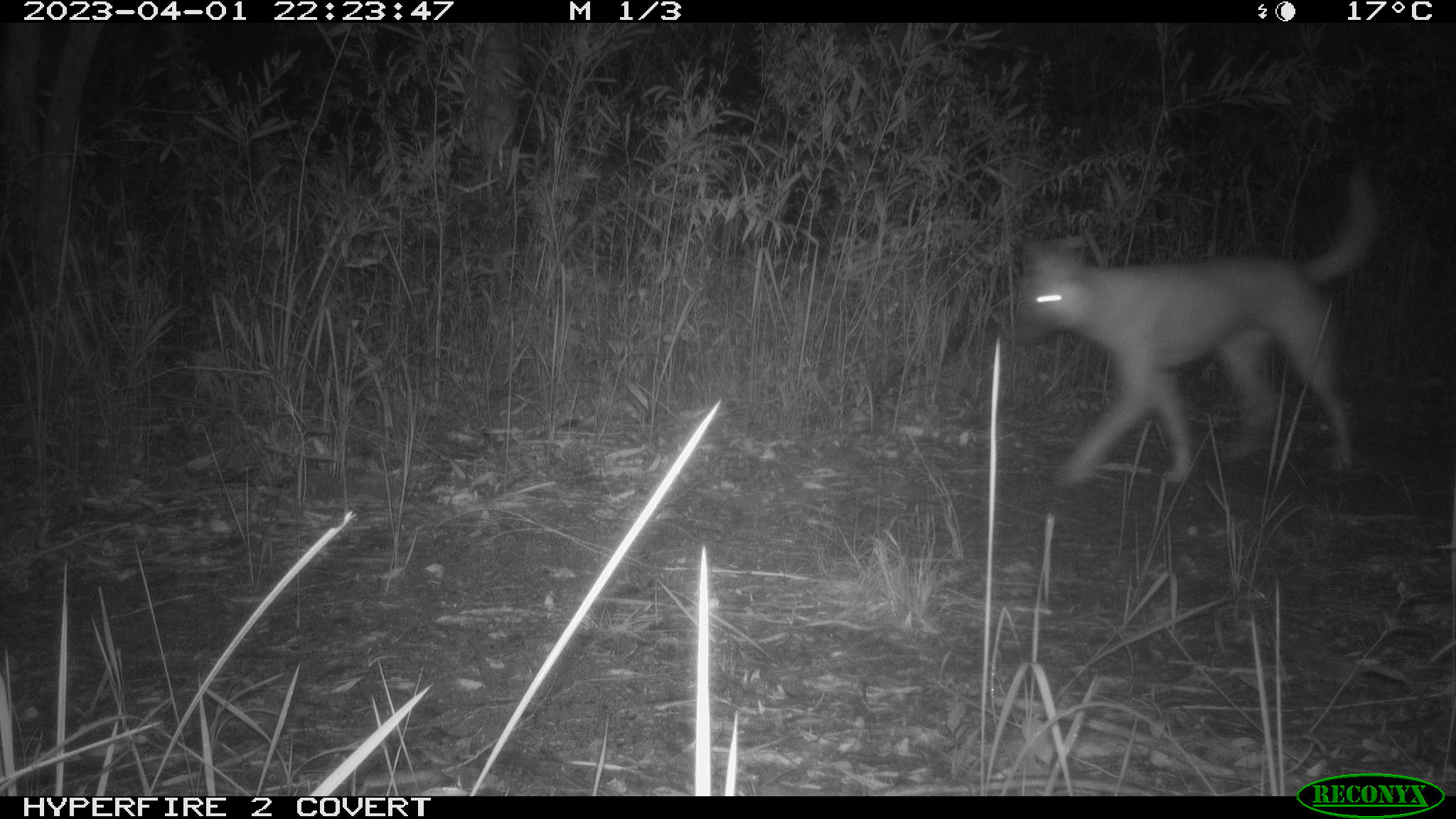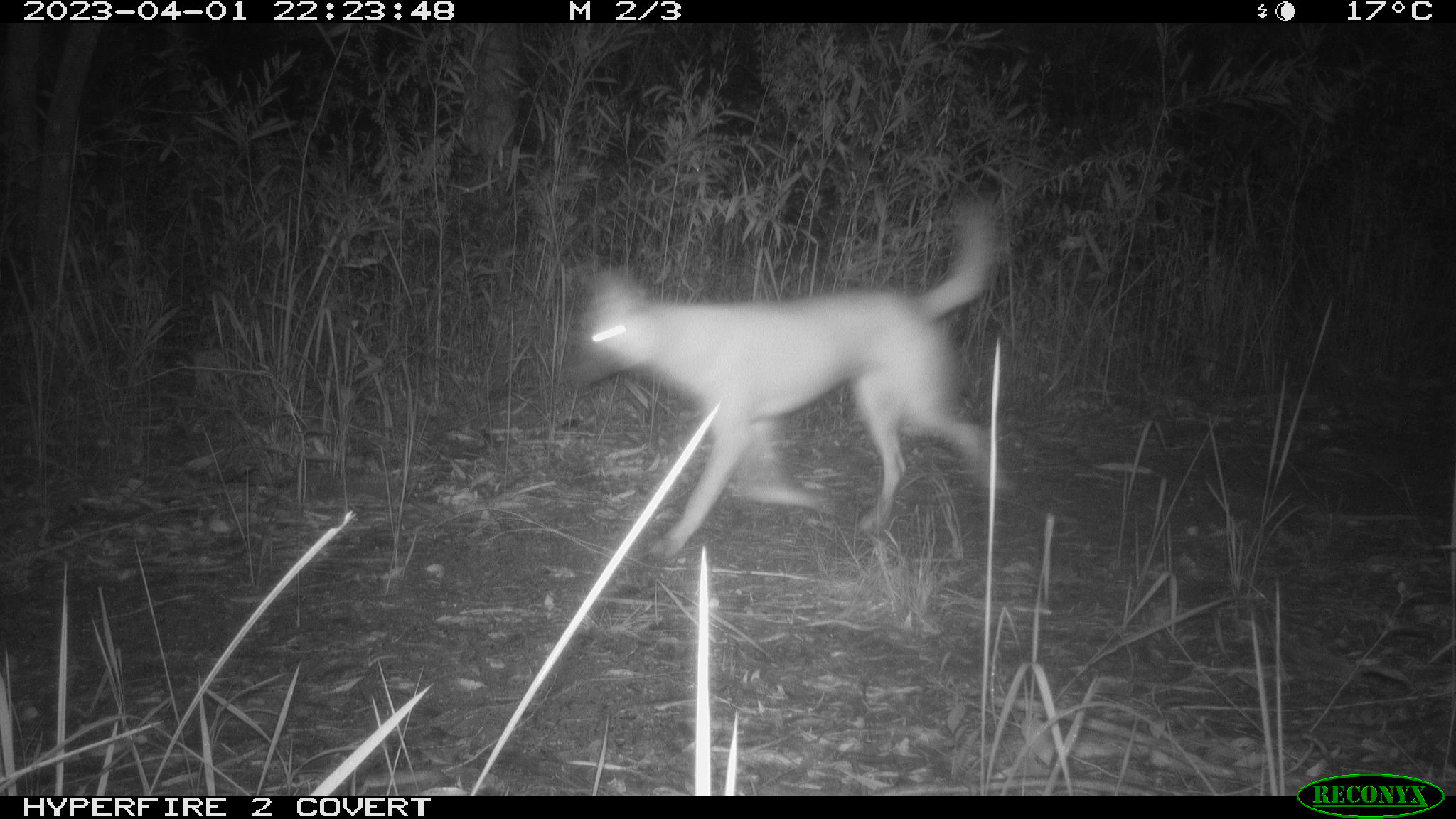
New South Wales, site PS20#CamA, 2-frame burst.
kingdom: Animalia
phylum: Chordata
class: Mammalia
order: Carnivora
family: Canidae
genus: Canis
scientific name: Canis familiaris dingo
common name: dingo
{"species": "dingo (Canis familiaris dingo)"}